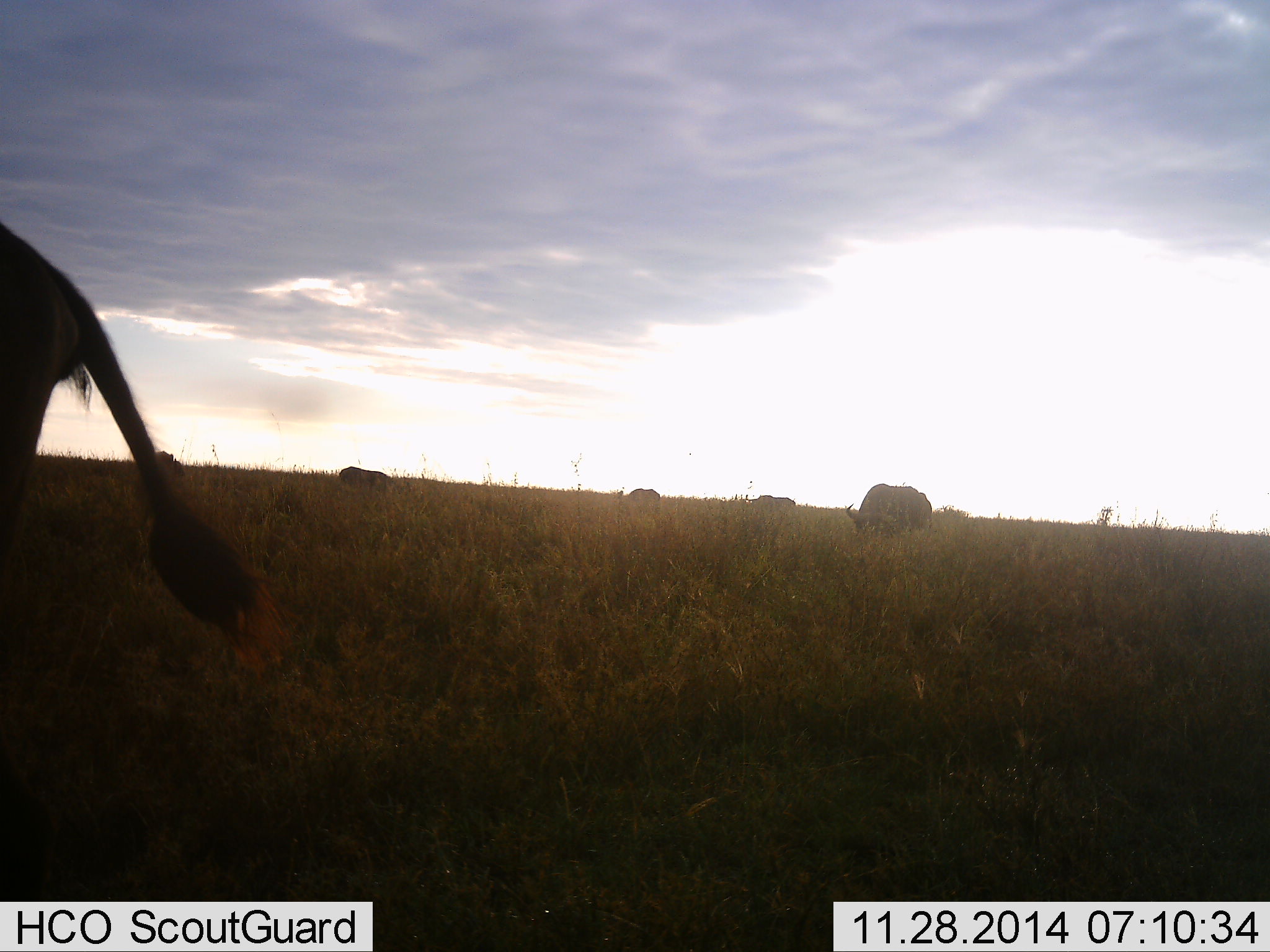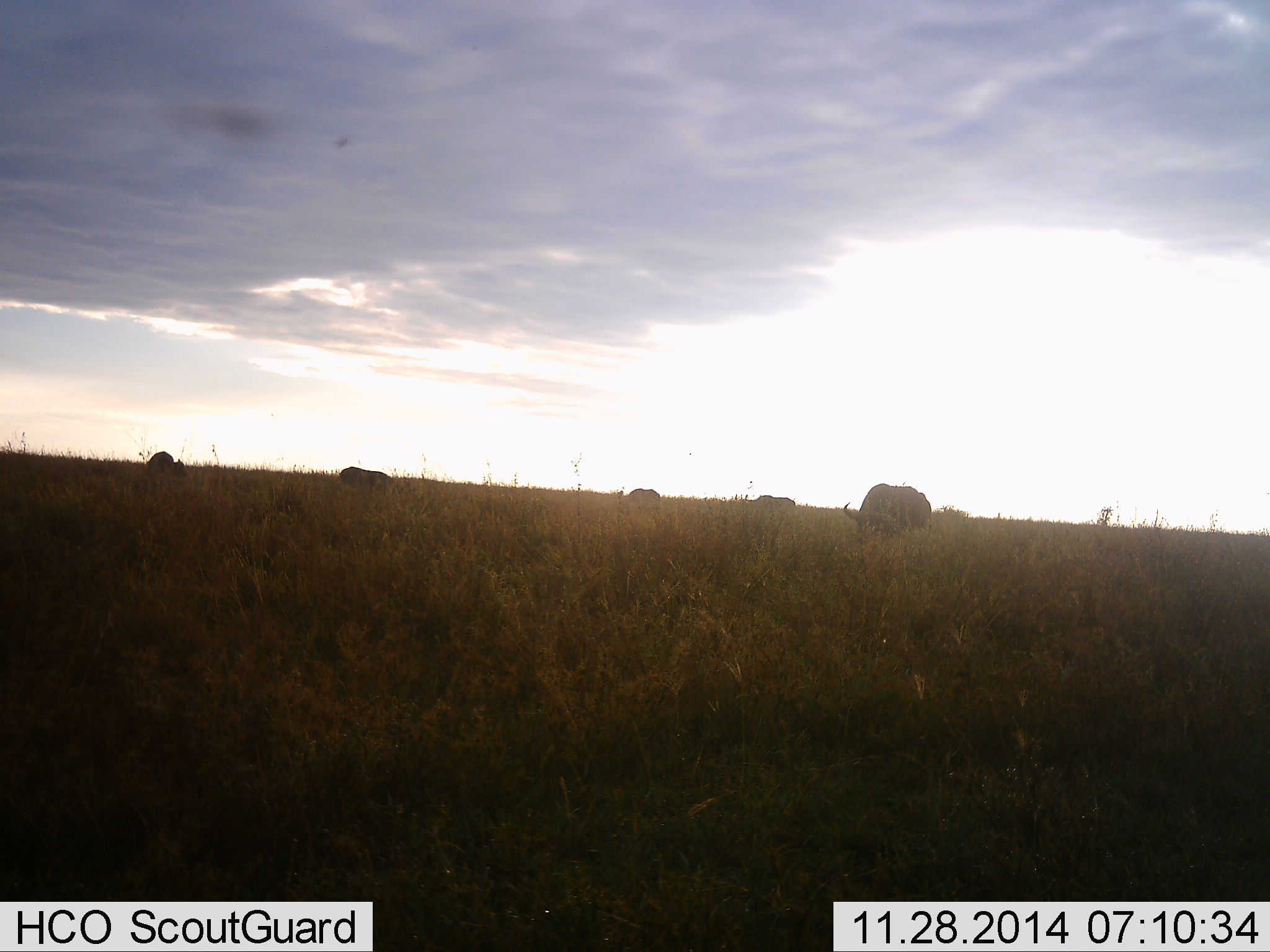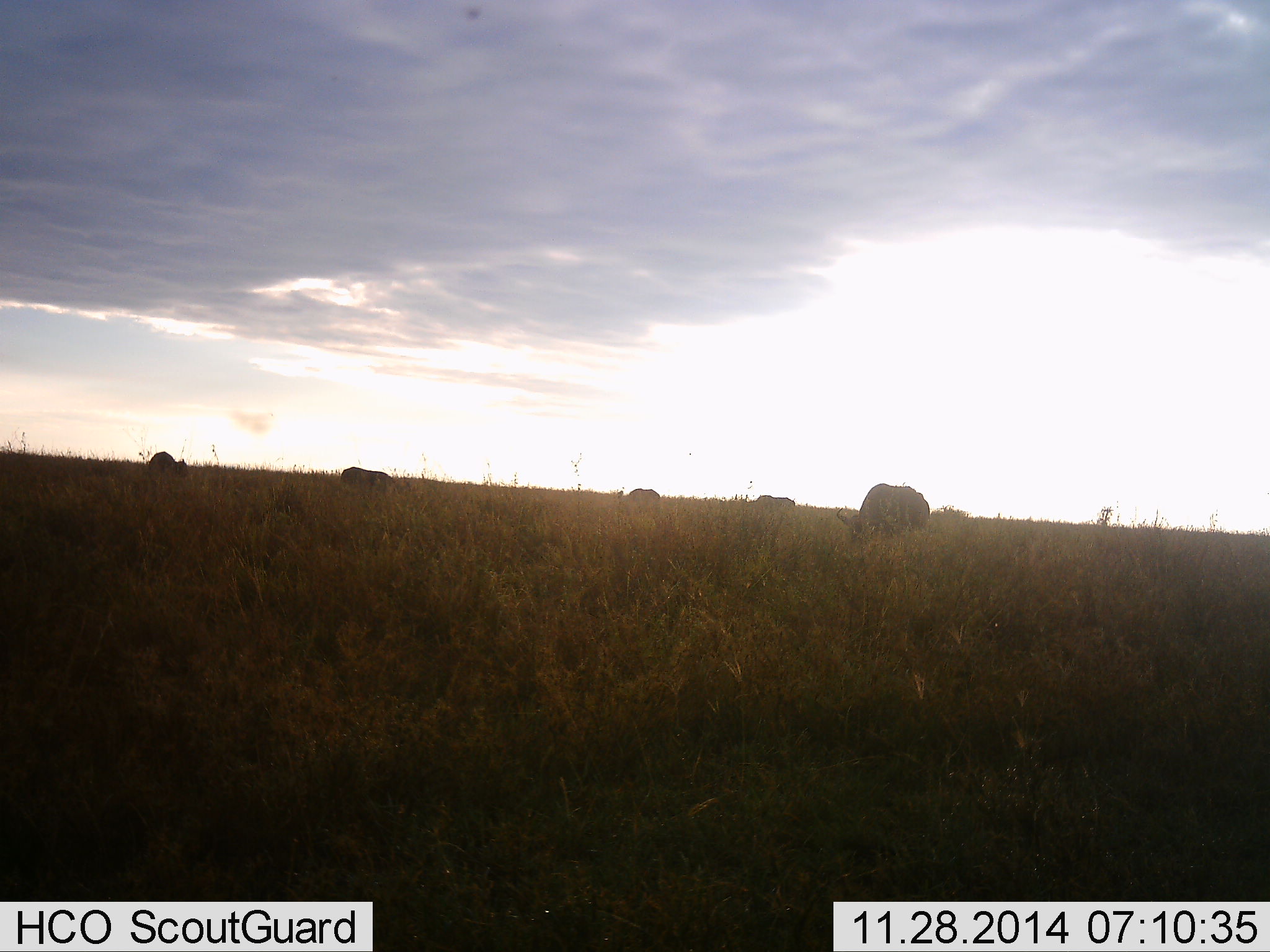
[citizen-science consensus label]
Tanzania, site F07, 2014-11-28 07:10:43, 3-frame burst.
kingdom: Animalia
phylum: Chordata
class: Mammalia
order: Artiodactyla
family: Bovidae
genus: Connochaetes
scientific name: Connochaetes taurinus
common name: blue wildebeest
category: wildebeest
Wildebeest (blue wildebeest) (Connochaetes taurinus), count 6. Behavior (volunteer vote fractions): standing 30%, resting 0%, moving 50%, interacting 0%. Young present (vote fraction): 0%. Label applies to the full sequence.